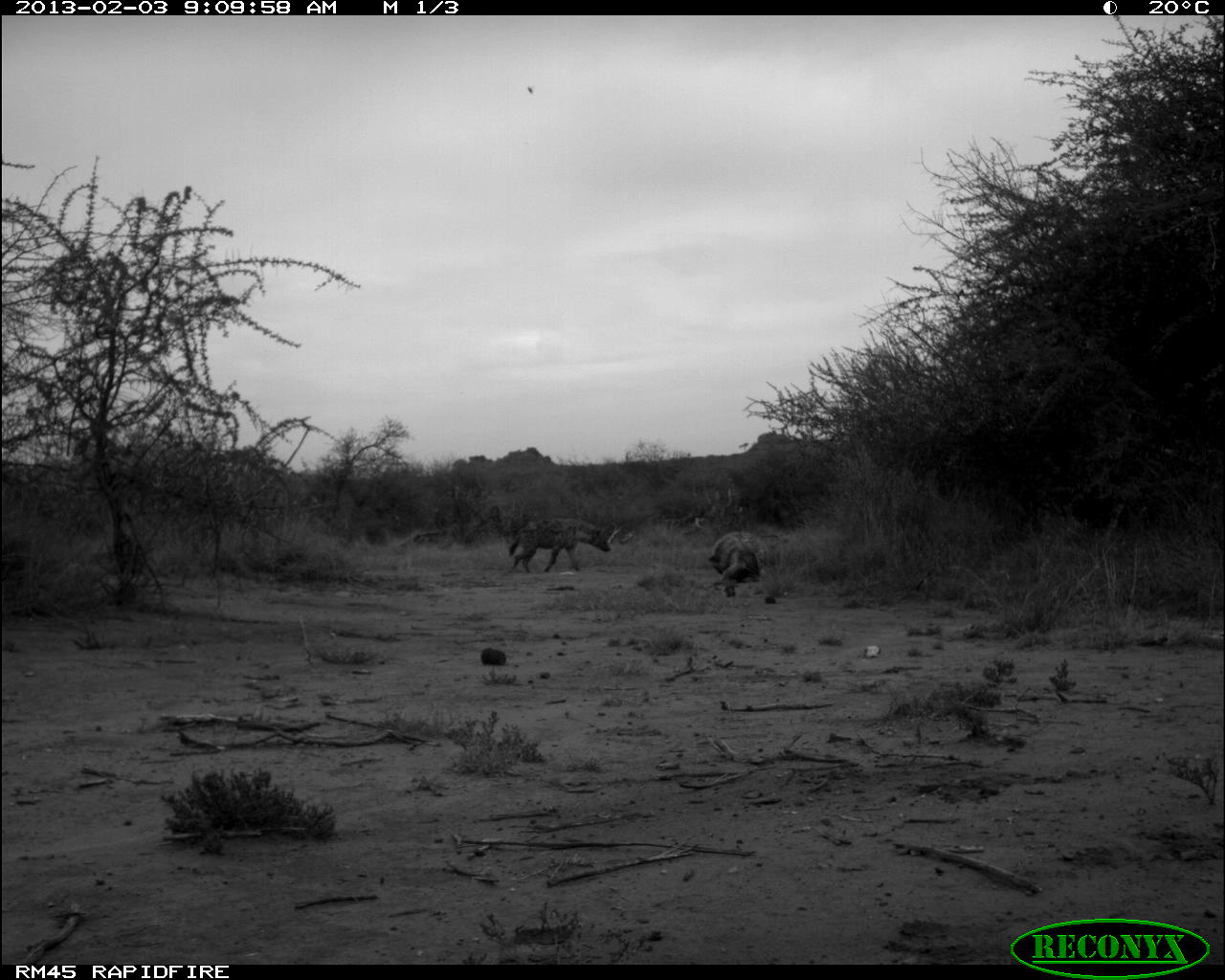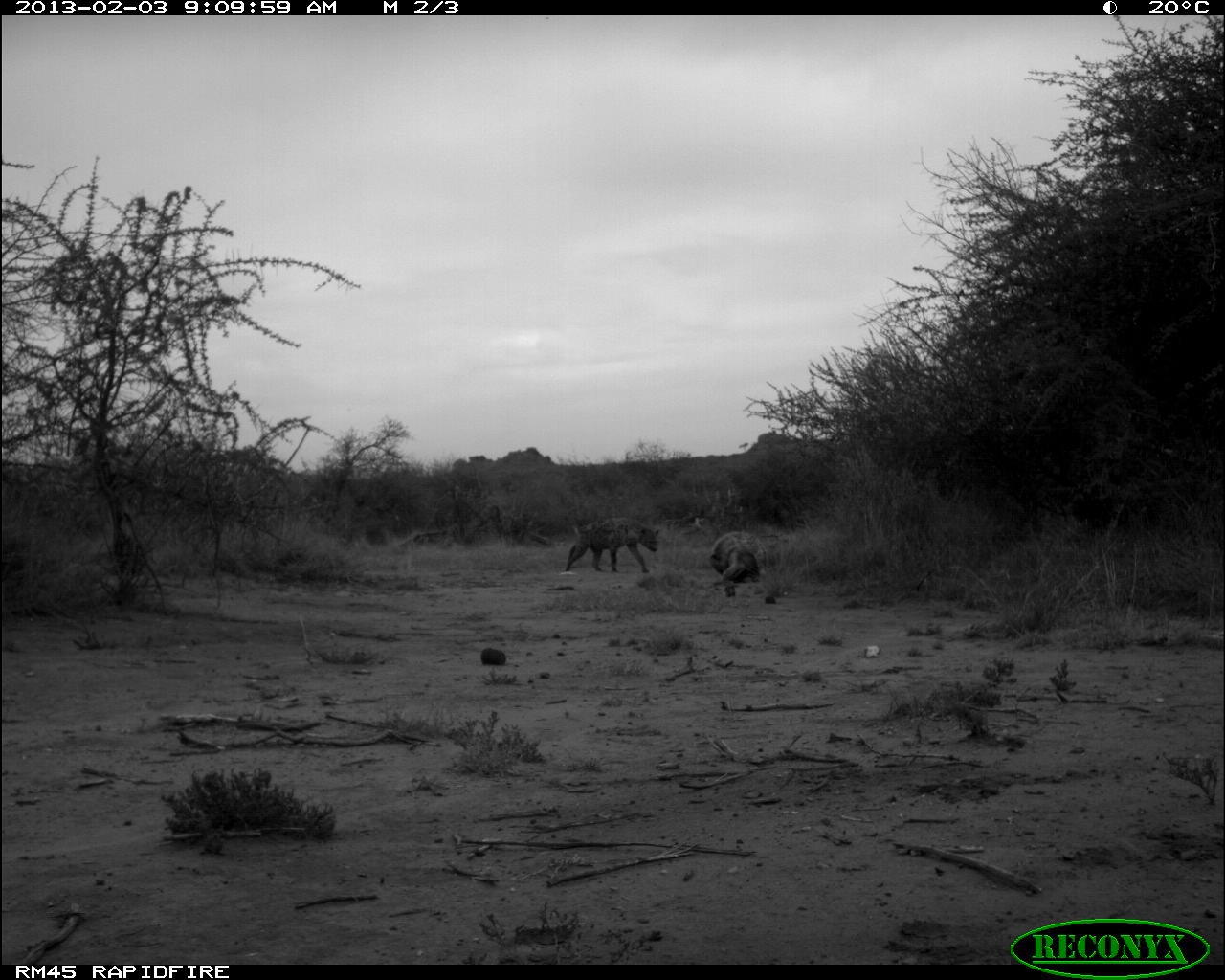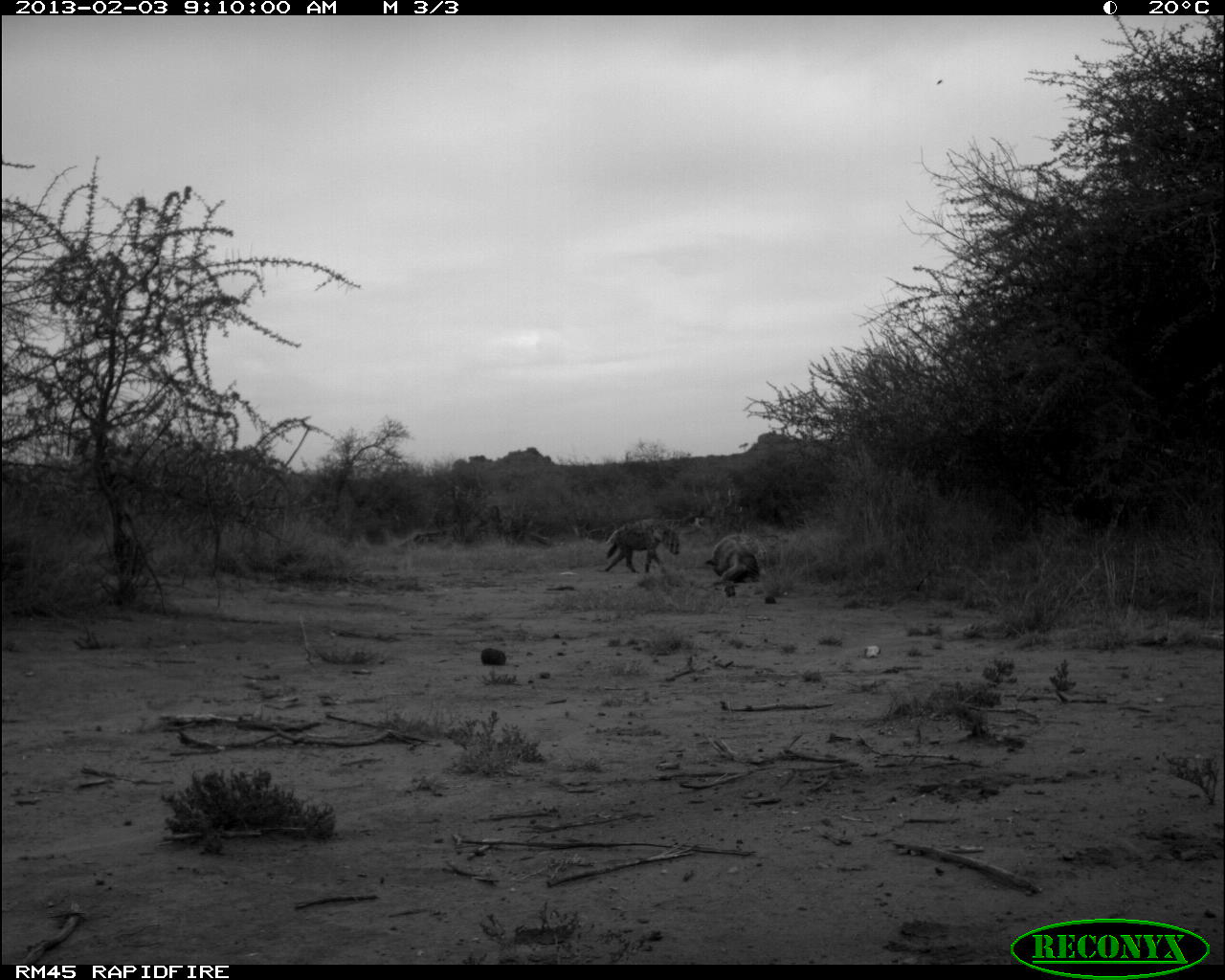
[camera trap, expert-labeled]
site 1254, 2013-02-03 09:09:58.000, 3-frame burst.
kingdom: Animalia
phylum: Chordata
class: Mammalia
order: Carnivora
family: Hyaenidae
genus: Crocuta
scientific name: Crocuta crocuta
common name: spotted hyena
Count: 2.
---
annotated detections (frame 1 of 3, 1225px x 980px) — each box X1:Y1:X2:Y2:
crocuta crocuta: 508:516:611:572; 710:532:762:588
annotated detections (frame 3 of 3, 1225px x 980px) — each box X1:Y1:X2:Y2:
crocuta crocuta: 600:520:680:572; 709:533:765:596